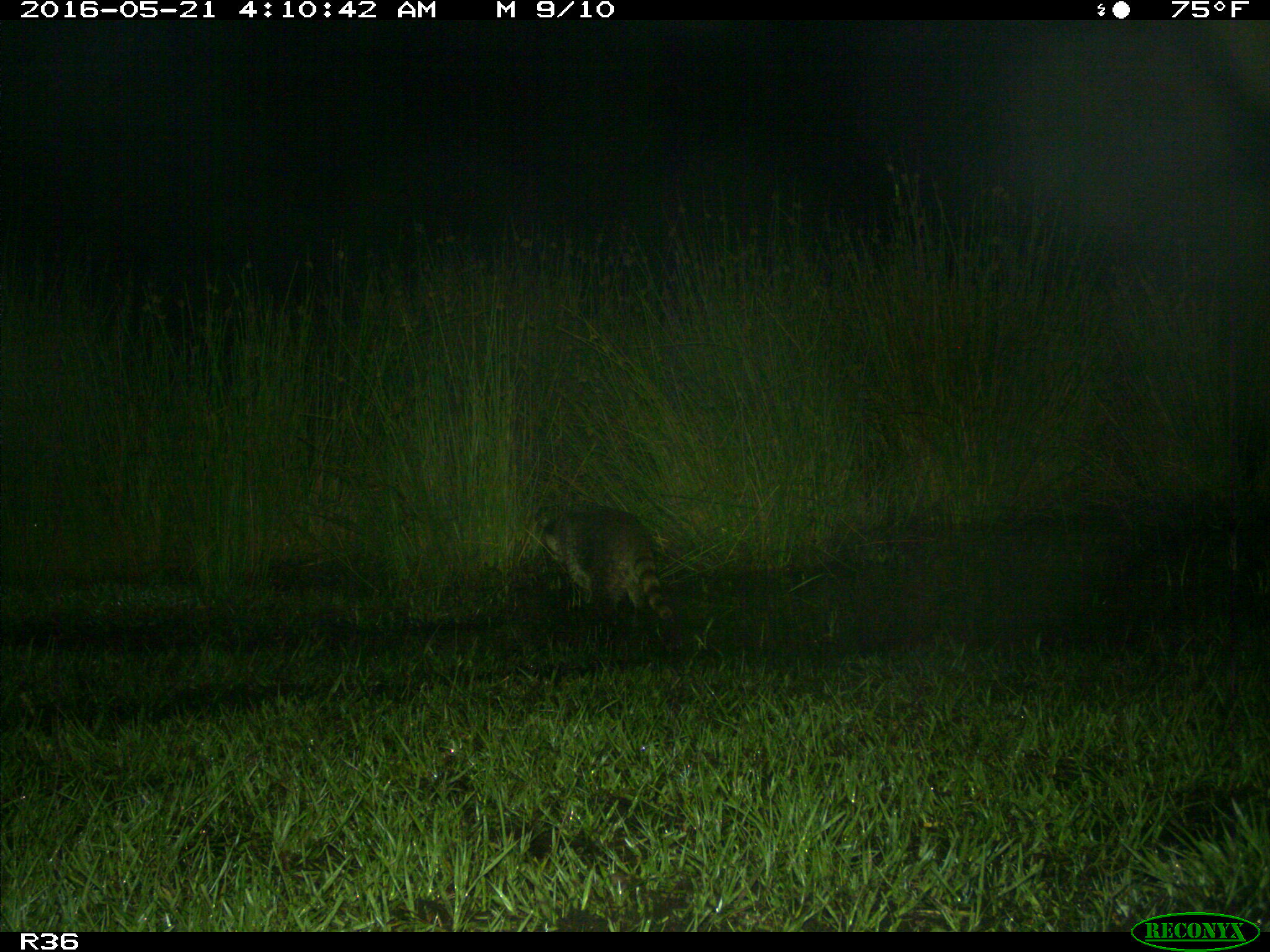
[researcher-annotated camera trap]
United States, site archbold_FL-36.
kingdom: Animalia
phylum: Chordata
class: Mammalia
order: Carnivora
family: Procyonidae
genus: Procyon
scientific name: Procyon lotor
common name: common raccoon